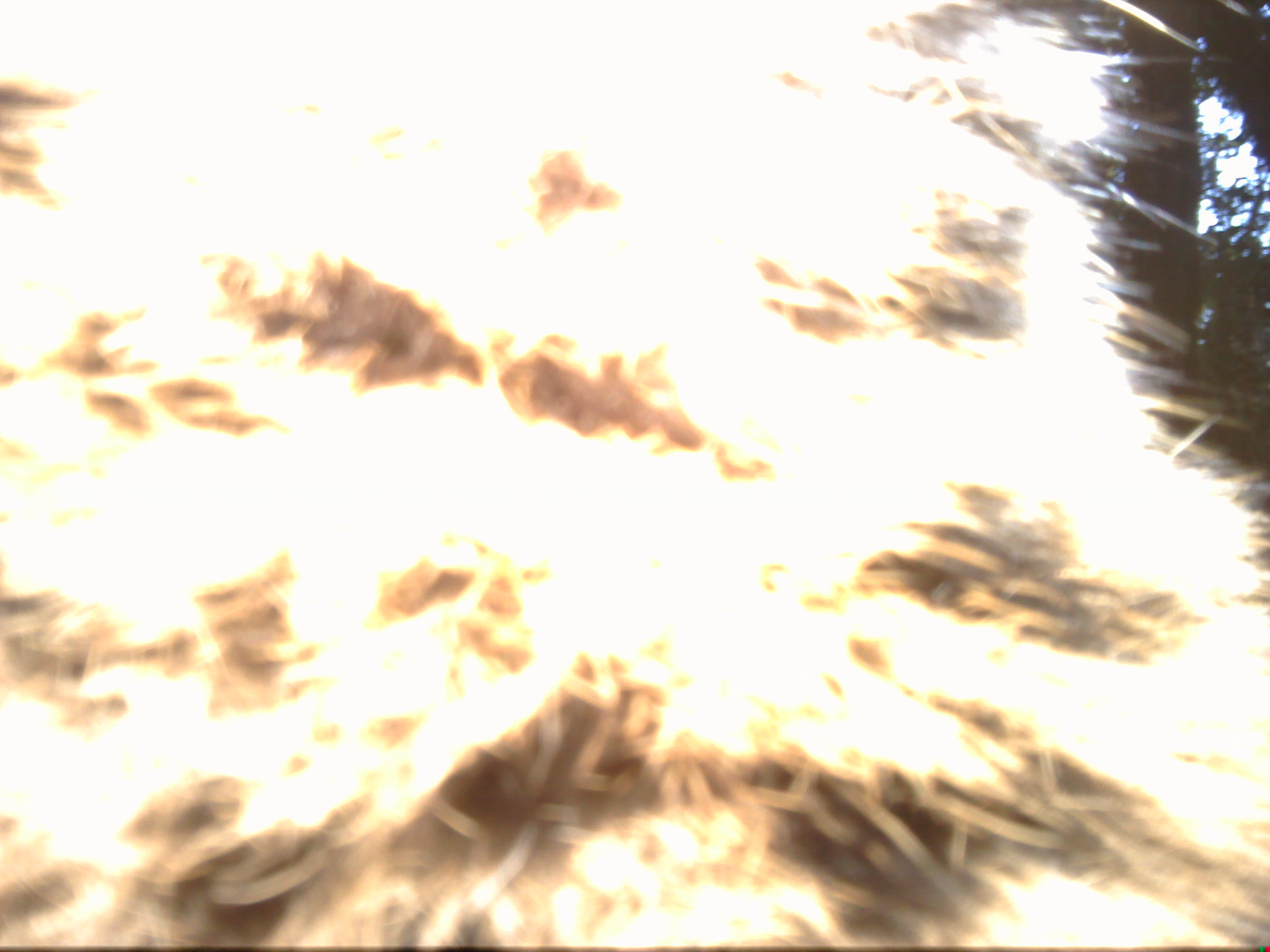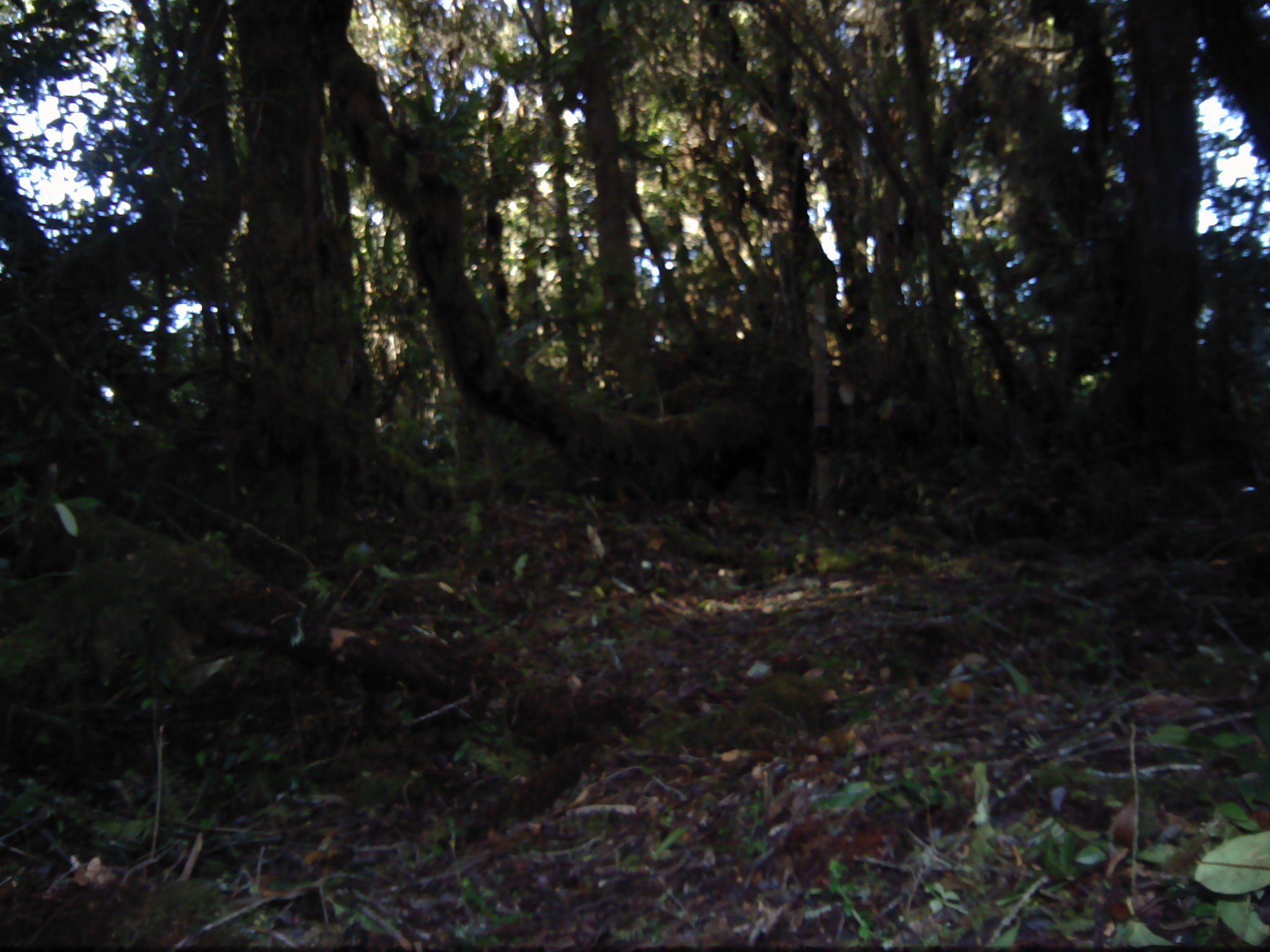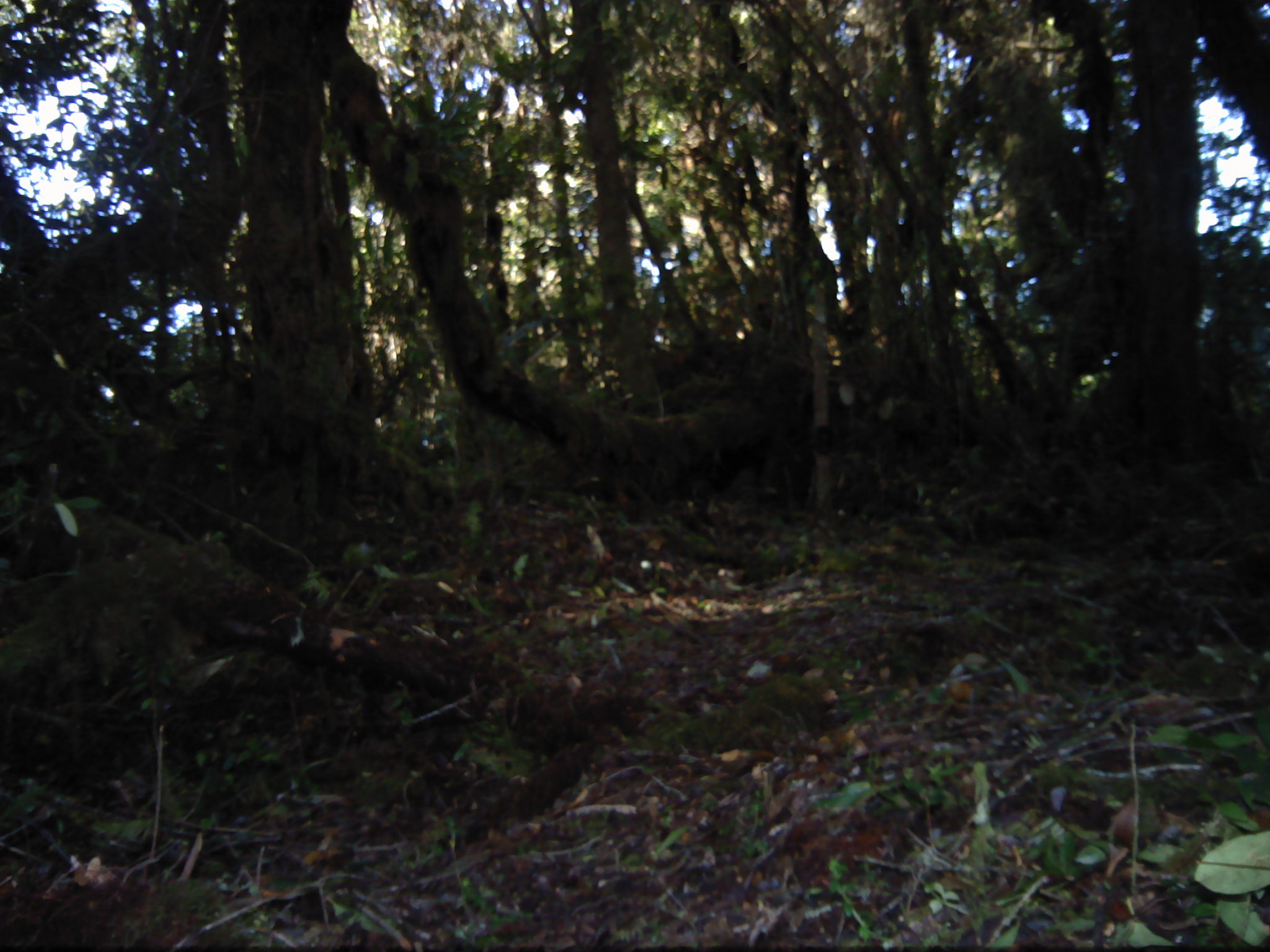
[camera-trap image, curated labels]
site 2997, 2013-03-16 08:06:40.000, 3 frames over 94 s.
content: unidentified animal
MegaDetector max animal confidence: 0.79